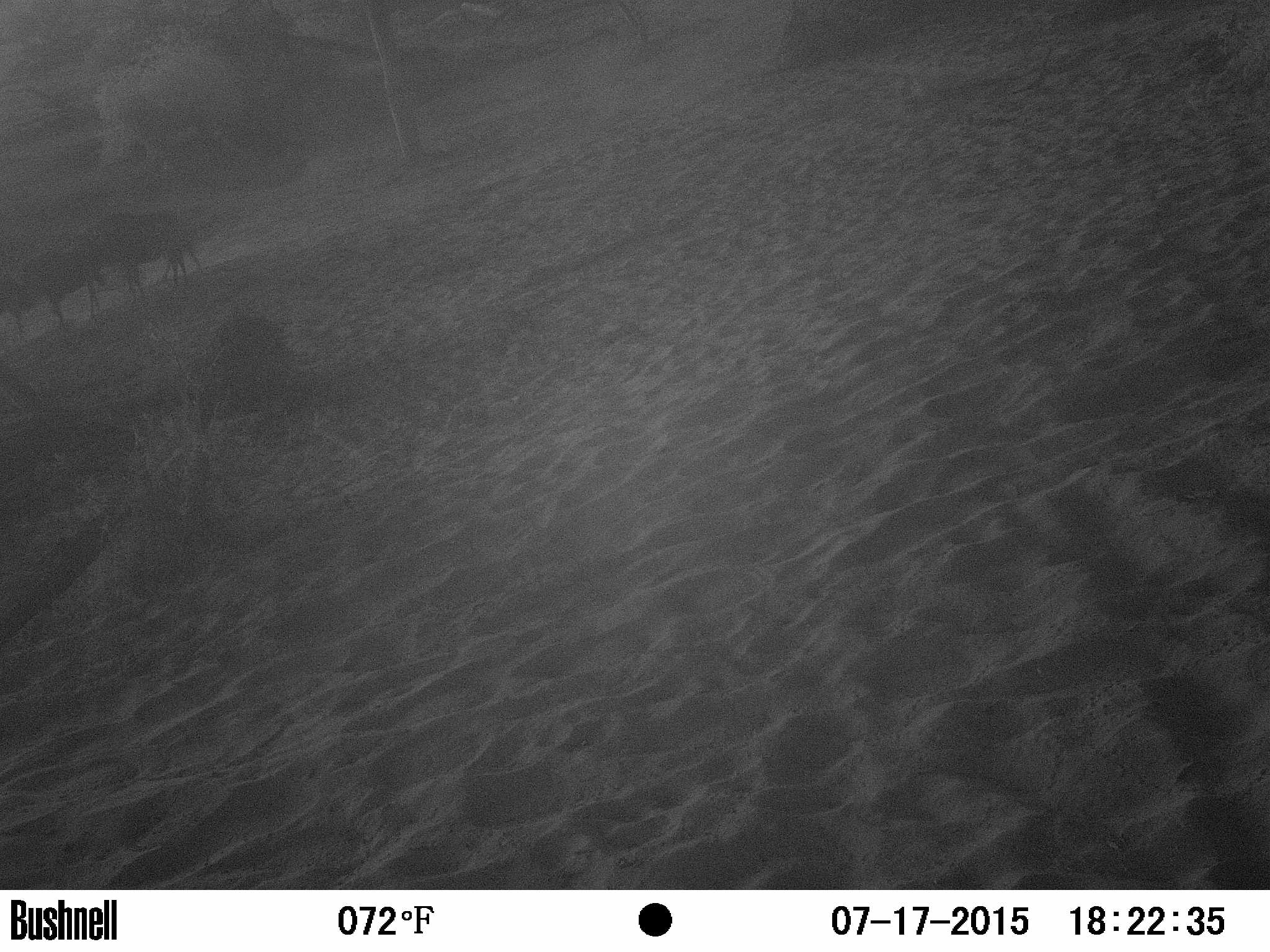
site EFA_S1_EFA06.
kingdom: Animalia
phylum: Chordata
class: Mammalia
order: Artiodactyla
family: Bovidae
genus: Connochaetes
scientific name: Connochaetes taurinus taurinus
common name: blue wildebeest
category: wildebeestblue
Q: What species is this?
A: Wildebeestblue (blue wildebeest) (Connochaetes taurinus taurinus).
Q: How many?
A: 3.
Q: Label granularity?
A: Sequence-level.